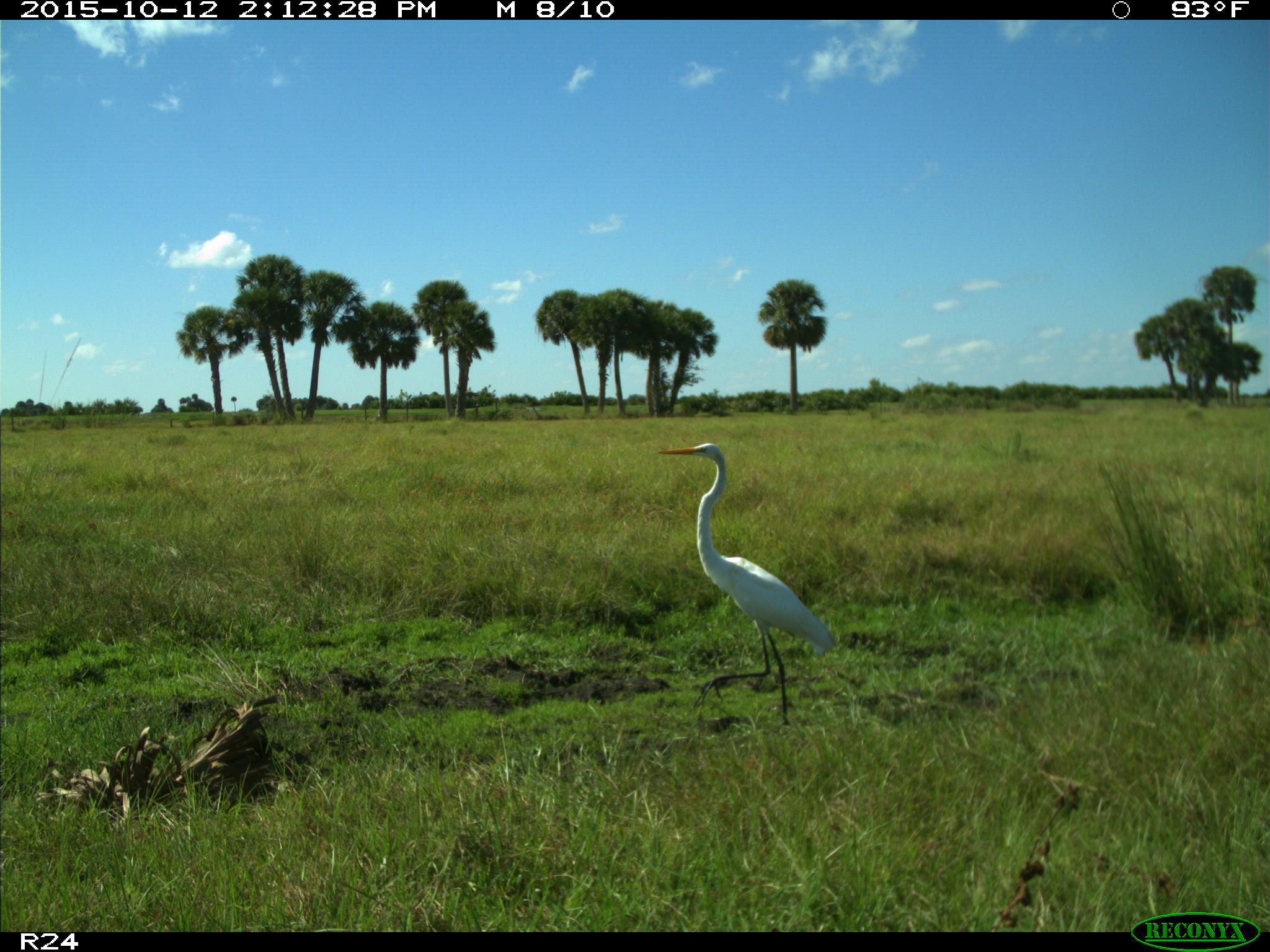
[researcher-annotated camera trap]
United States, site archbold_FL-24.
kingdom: Animalia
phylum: Chordata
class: Aves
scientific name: Aves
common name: birds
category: unidentified bird